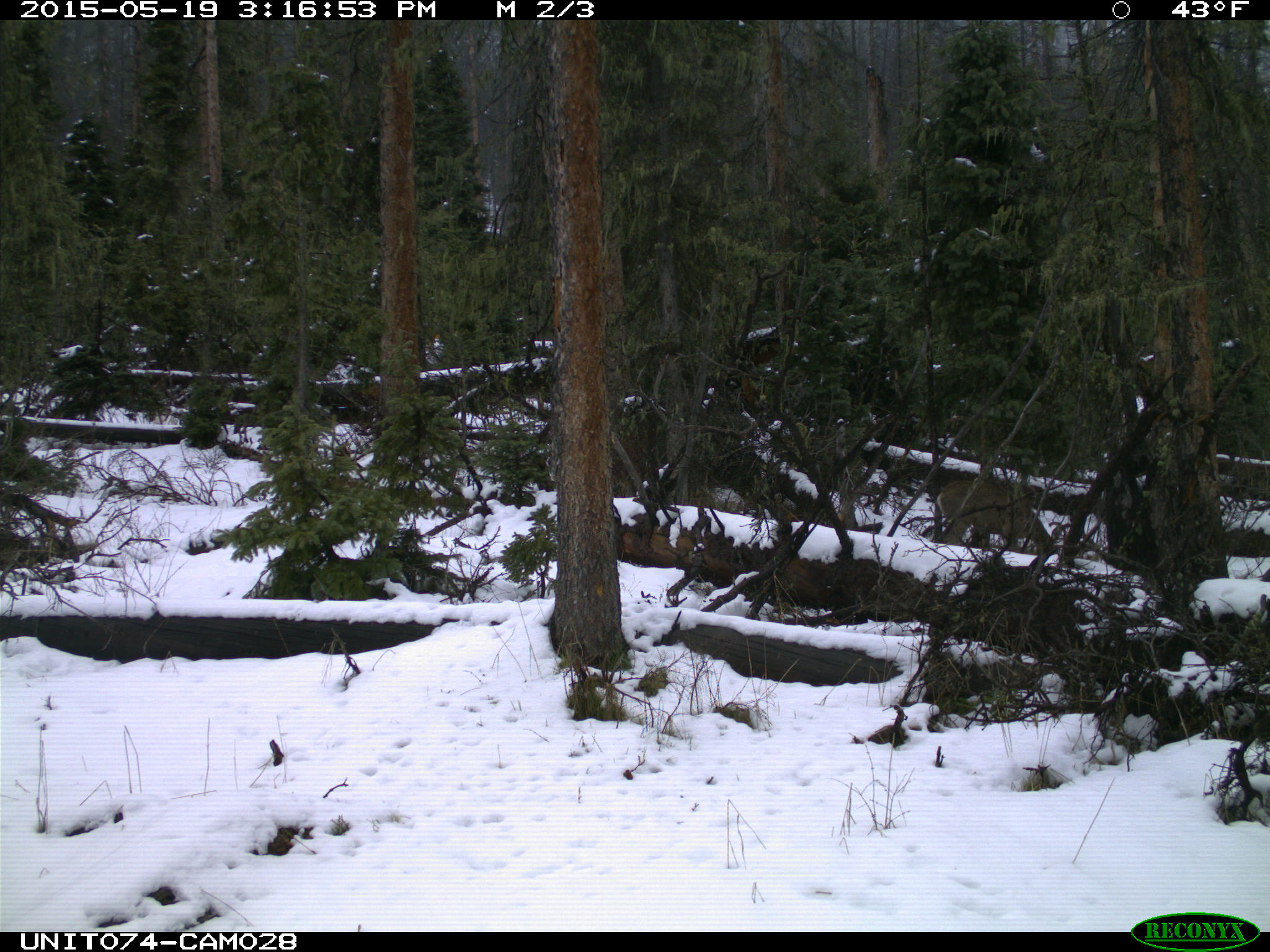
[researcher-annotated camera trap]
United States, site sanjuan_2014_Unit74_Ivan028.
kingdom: Animalia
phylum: Chordata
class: Mammalia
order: Artiodactyla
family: Cervidae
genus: Odocoileus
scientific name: Odocoileus hemionus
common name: mule deer